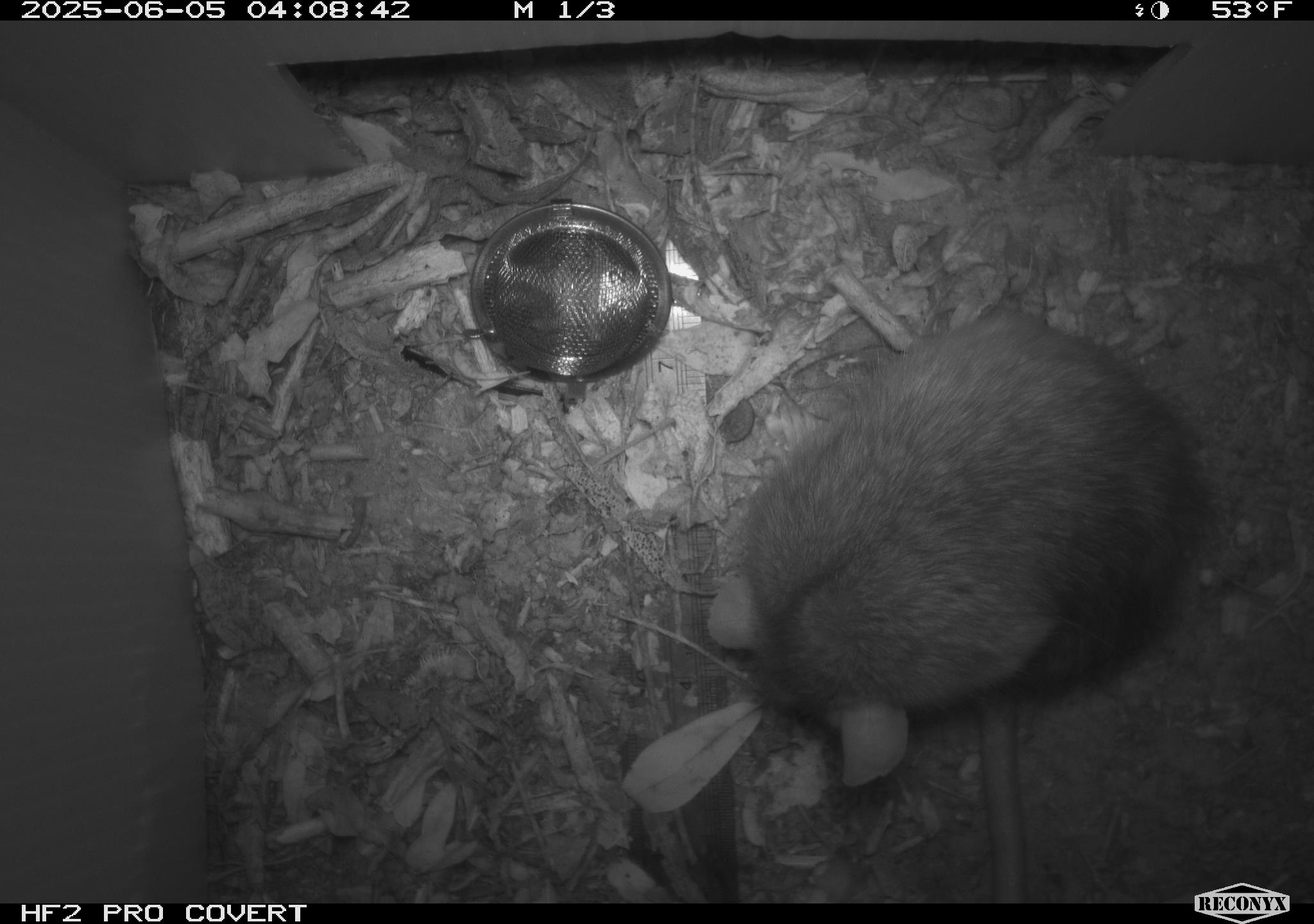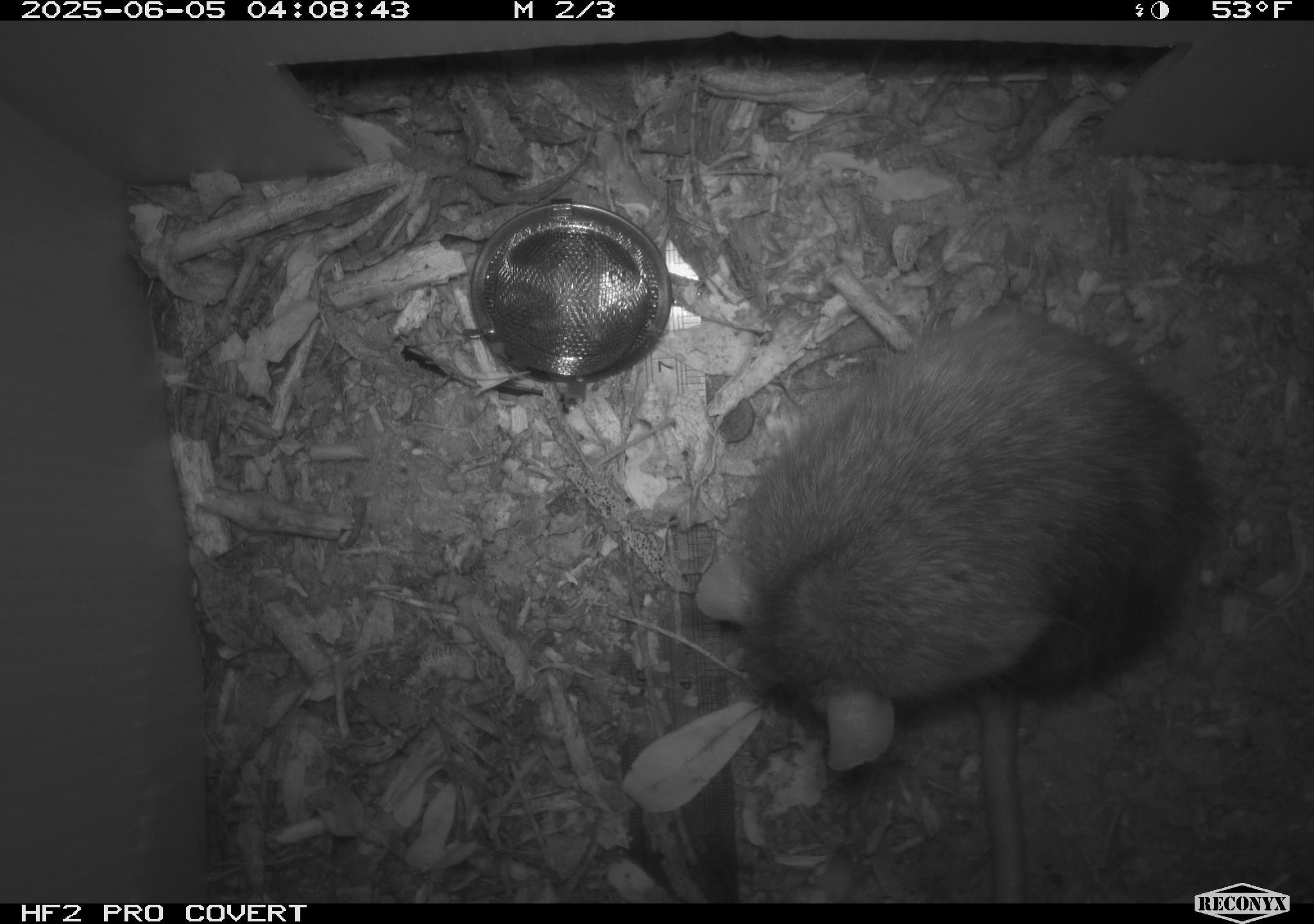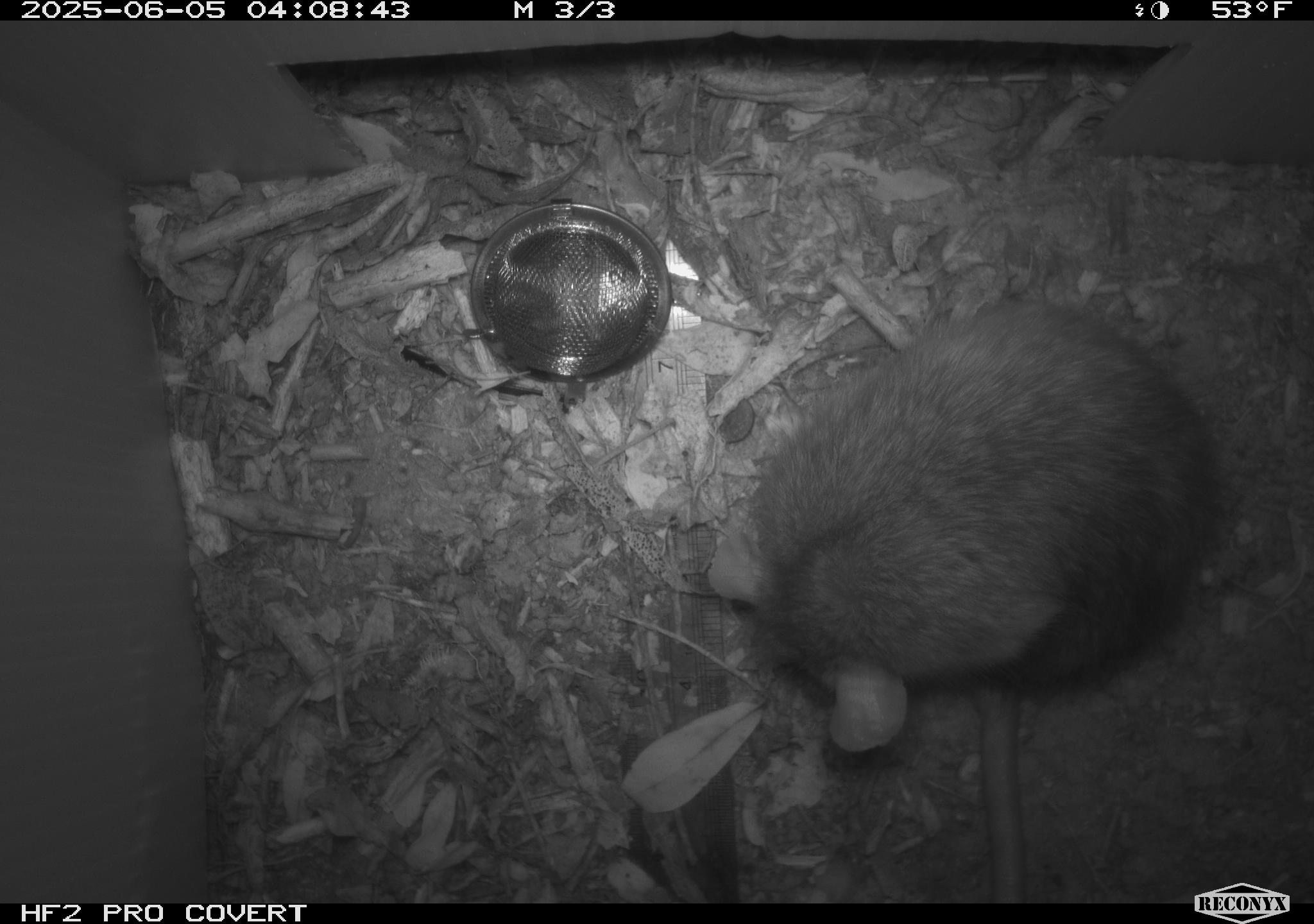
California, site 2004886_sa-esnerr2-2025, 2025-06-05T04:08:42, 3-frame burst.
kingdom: Animalia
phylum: Chordata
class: Mammalia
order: Rodentia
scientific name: Rodentia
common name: rodent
Rodent (Rodentia).